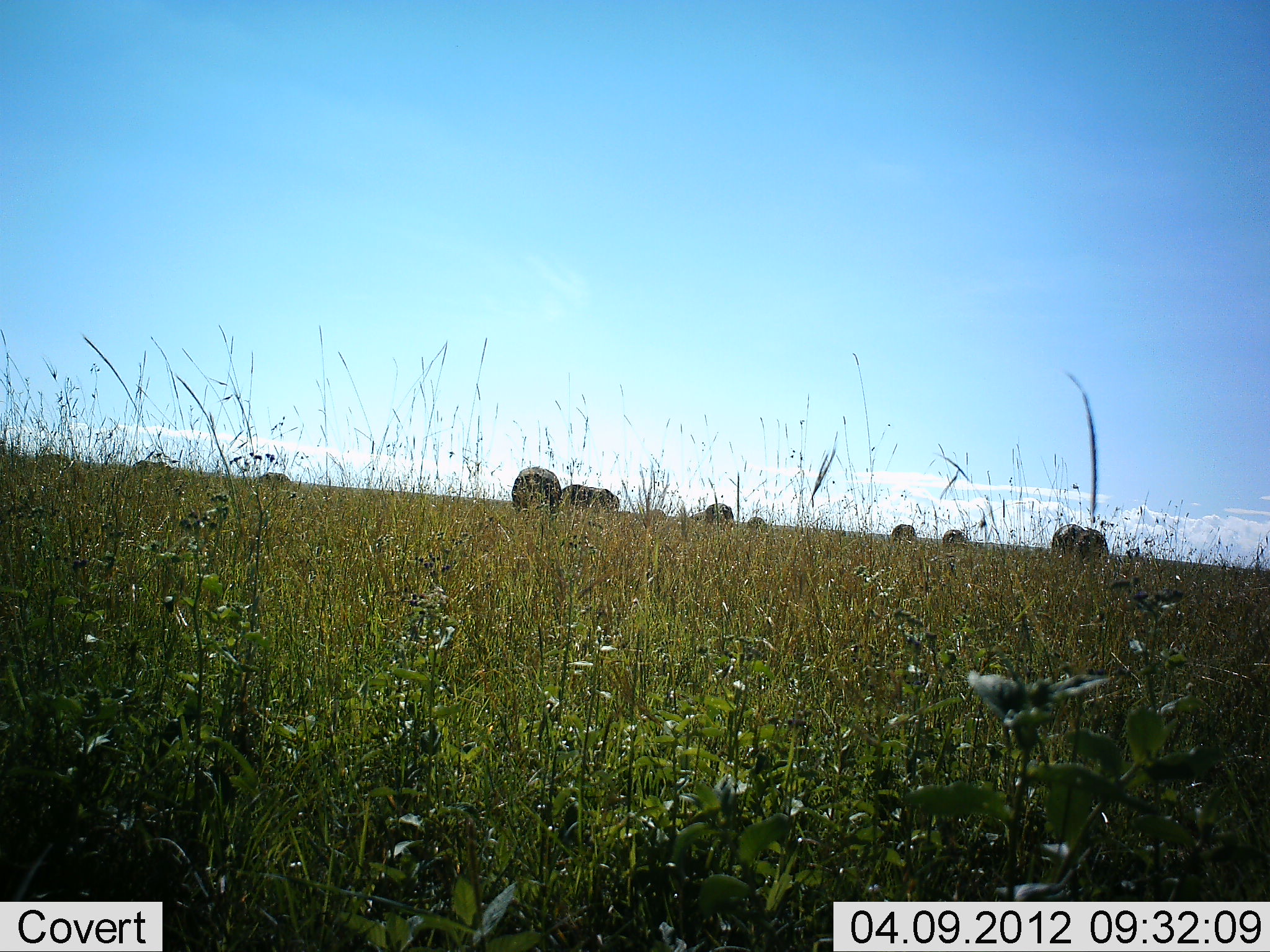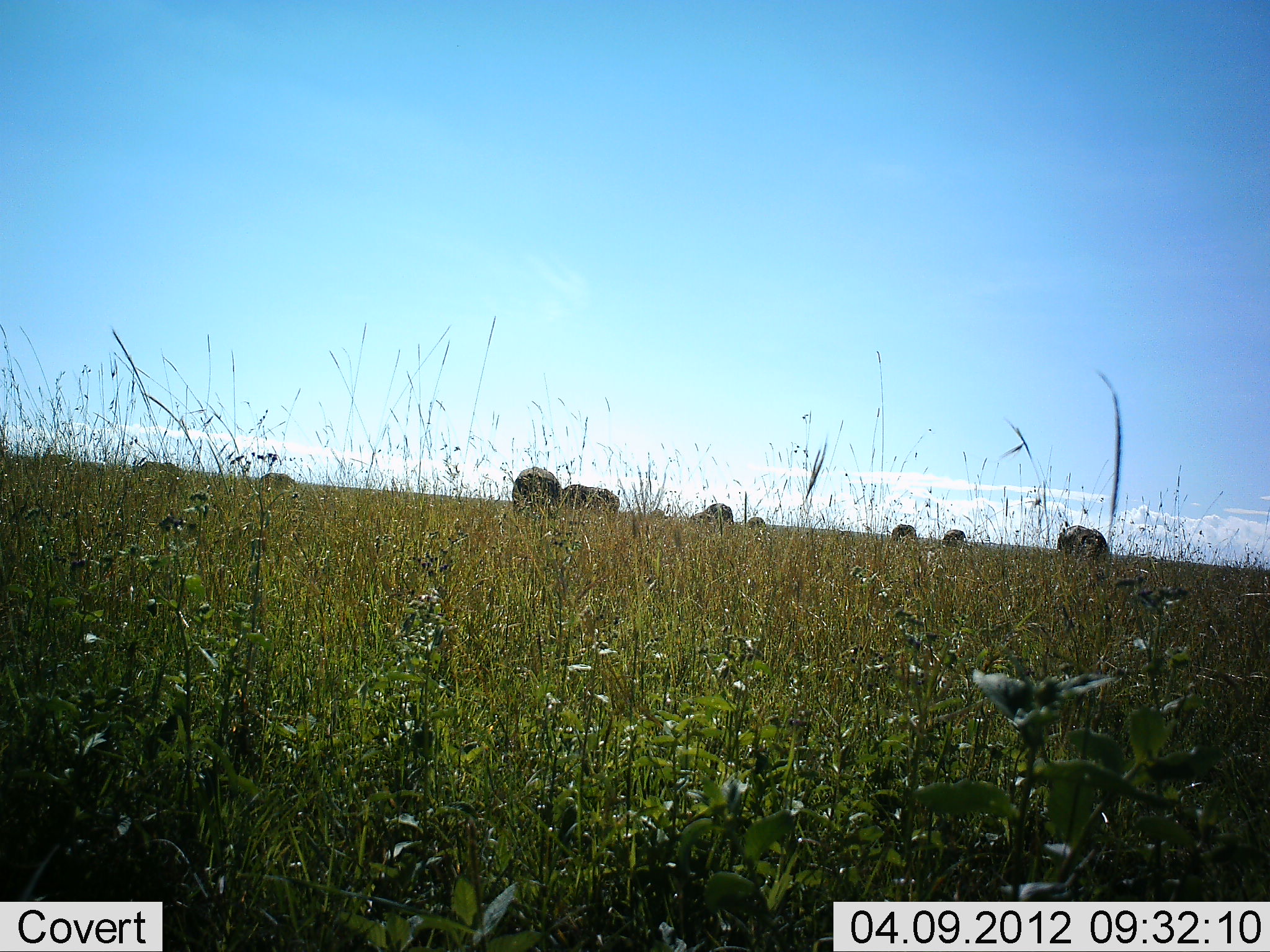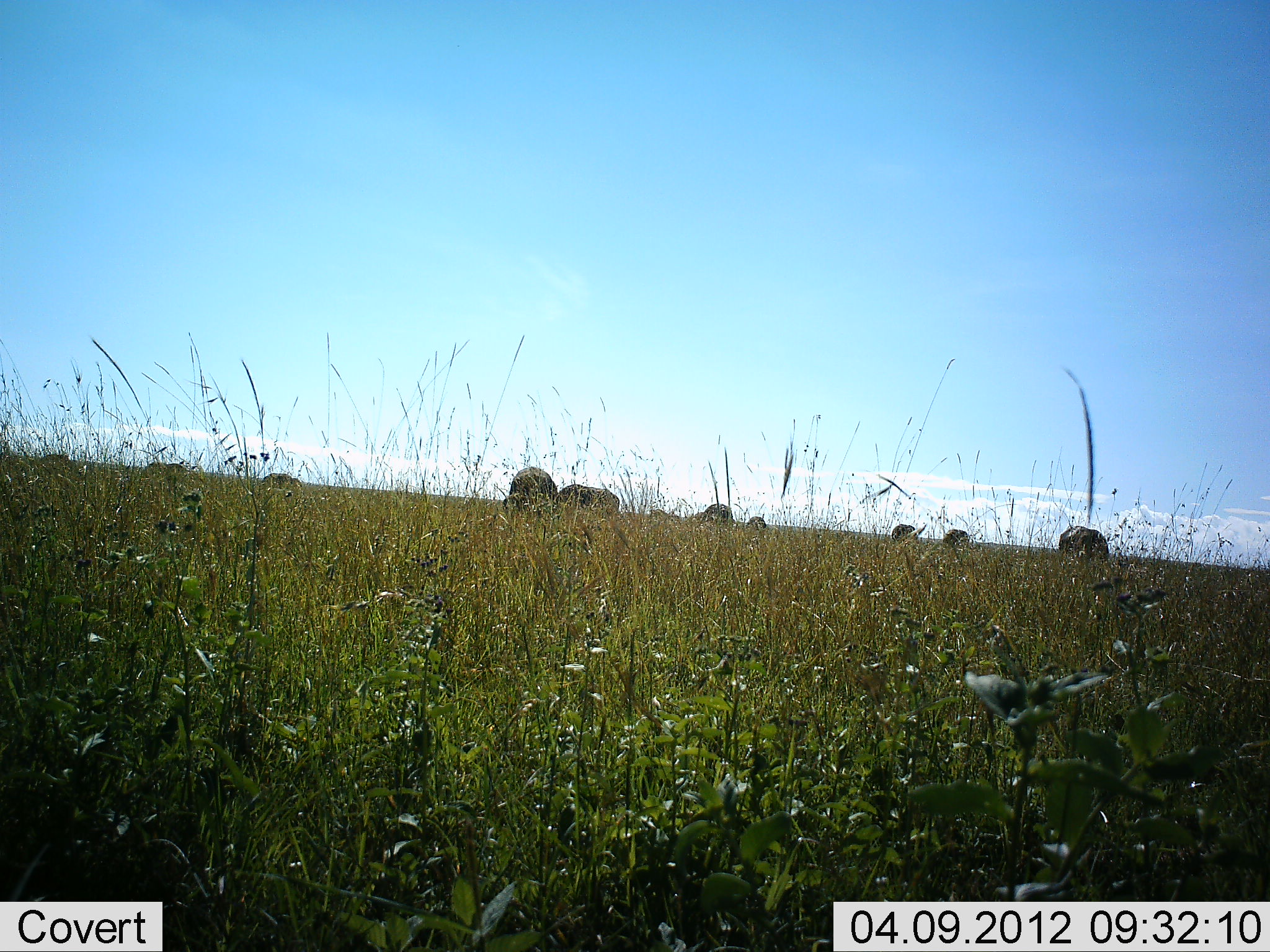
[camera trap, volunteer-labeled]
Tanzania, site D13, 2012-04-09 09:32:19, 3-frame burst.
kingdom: Animalia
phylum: Chordata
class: Mammalia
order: Artiodactyla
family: Bovidae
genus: Syncerus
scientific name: Syncerus caffer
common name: cape buffalo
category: buffalo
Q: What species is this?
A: Buffalo (cape buffalo) (Syncerus caffer).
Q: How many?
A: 10.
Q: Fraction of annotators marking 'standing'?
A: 64%.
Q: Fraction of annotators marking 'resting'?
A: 0%.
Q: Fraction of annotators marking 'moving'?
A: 0%.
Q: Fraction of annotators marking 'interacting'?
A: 0%.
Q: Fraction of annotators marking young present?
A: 0%.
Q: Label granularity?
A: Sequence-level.